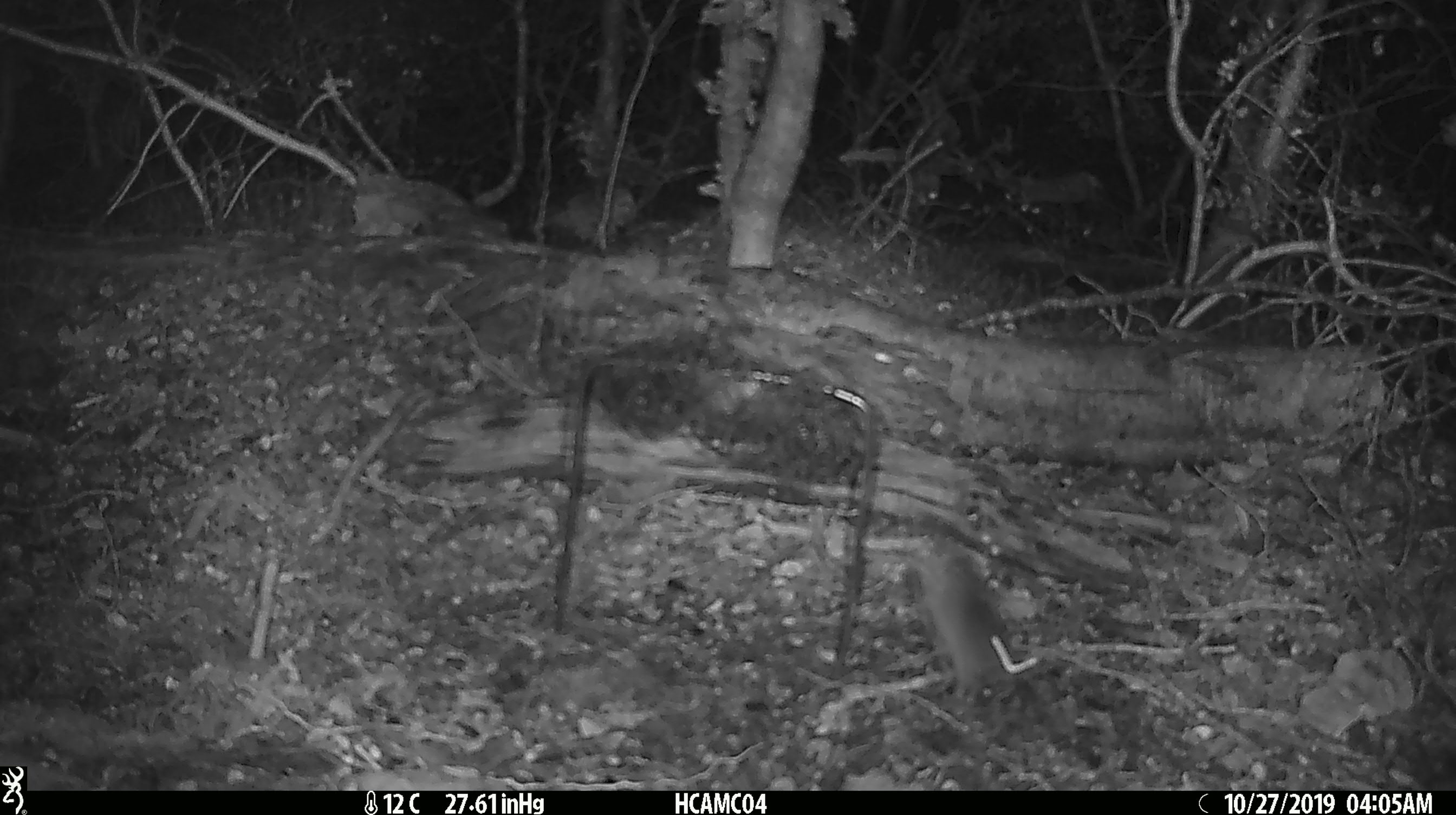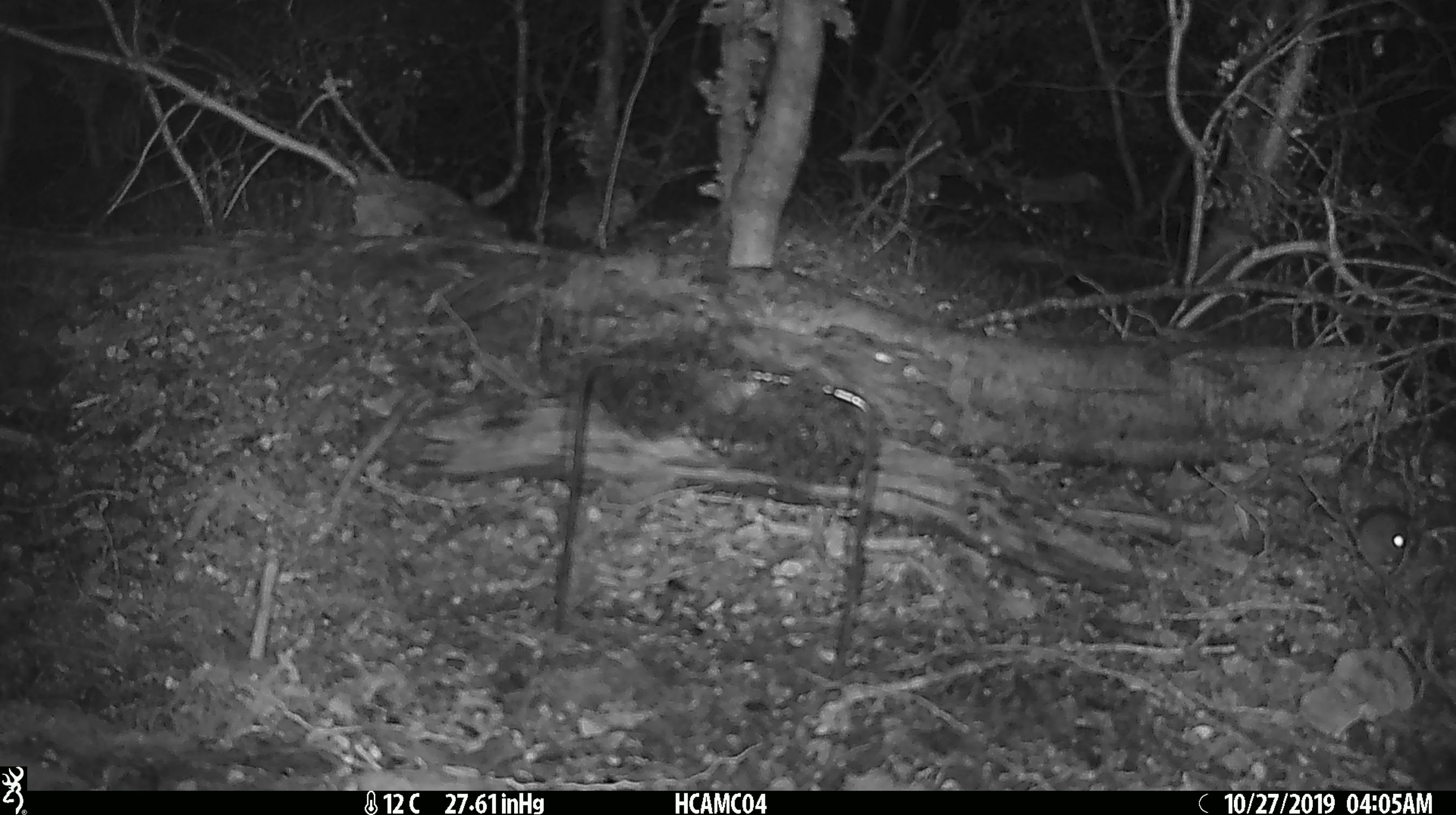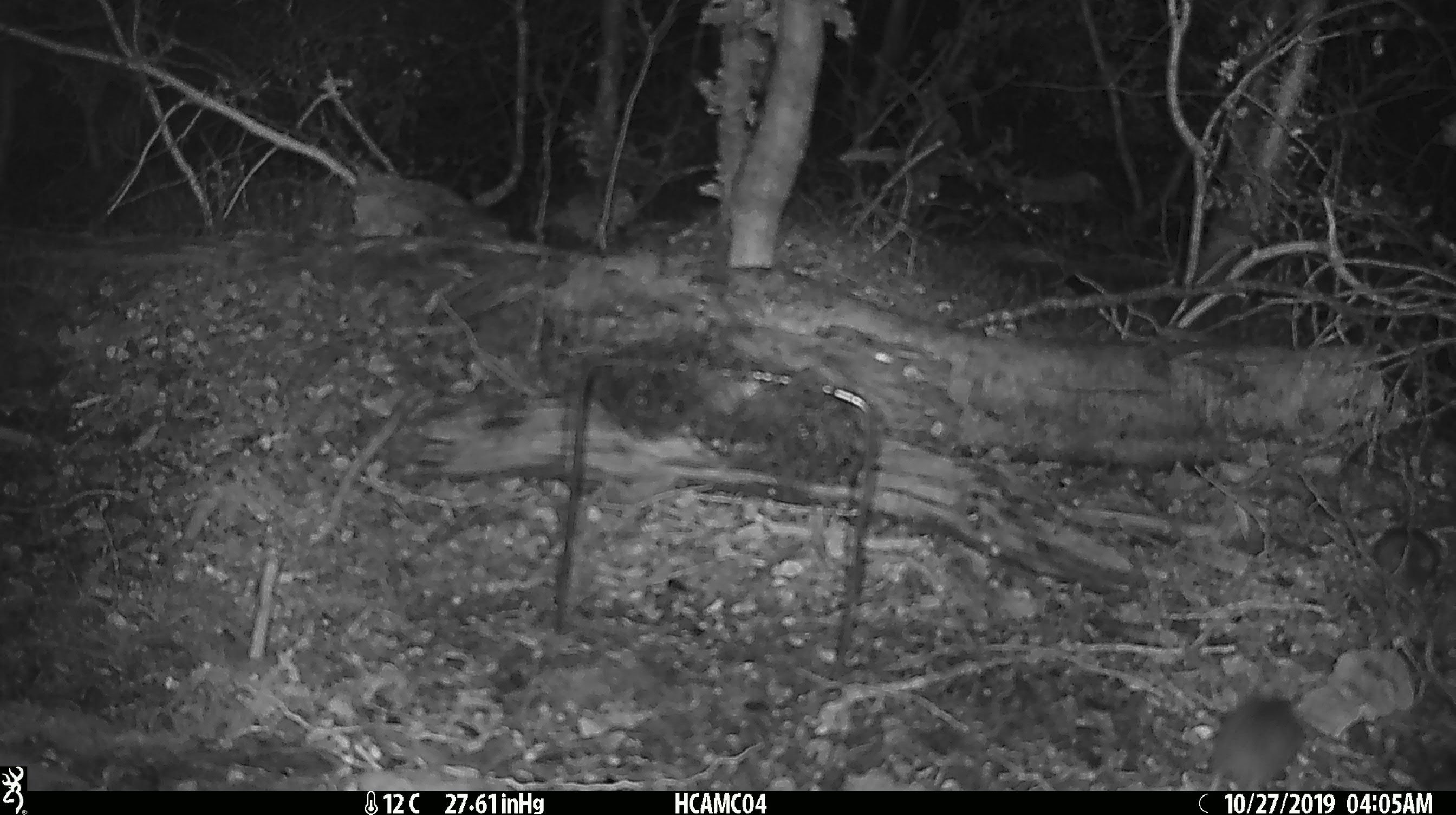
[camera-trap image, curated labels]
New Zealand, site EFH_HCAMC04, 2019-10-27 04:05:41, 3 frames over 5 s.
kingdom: Animalia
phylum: Chordata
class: Mammalia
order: Rodentia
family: Muridae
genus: Mus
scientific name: Mus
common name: mouse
Mouse (Mus).